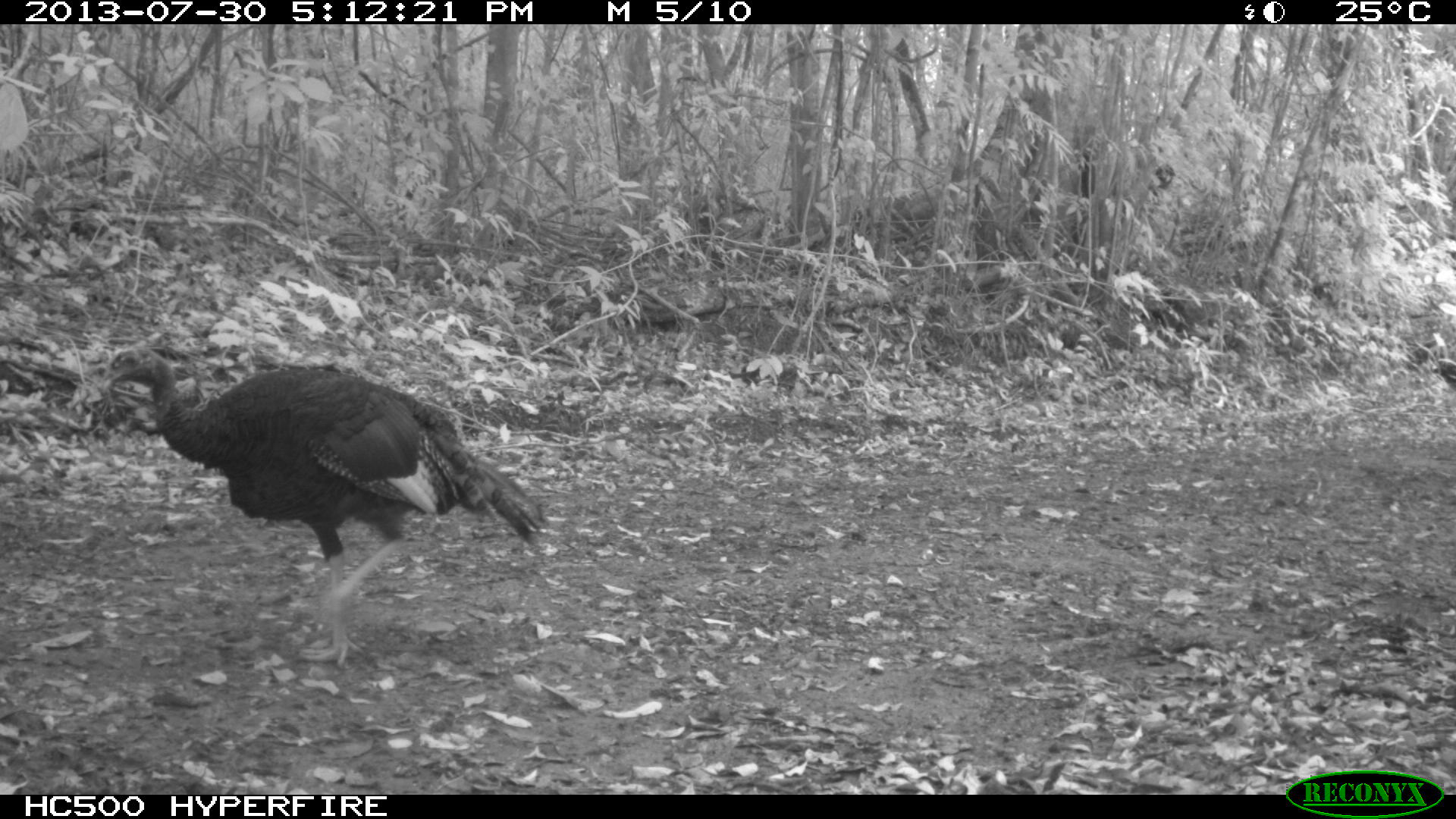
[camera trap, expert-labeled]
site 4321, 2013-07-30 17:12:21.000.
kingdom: Animalia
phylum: Chordata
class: Aves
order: Galliformes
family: Phasianidae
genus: Meleagris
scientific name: Meleagris ocellata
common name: ocellated turkey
Meleagris ocellata (ocellated turkey), count 1, sex female.